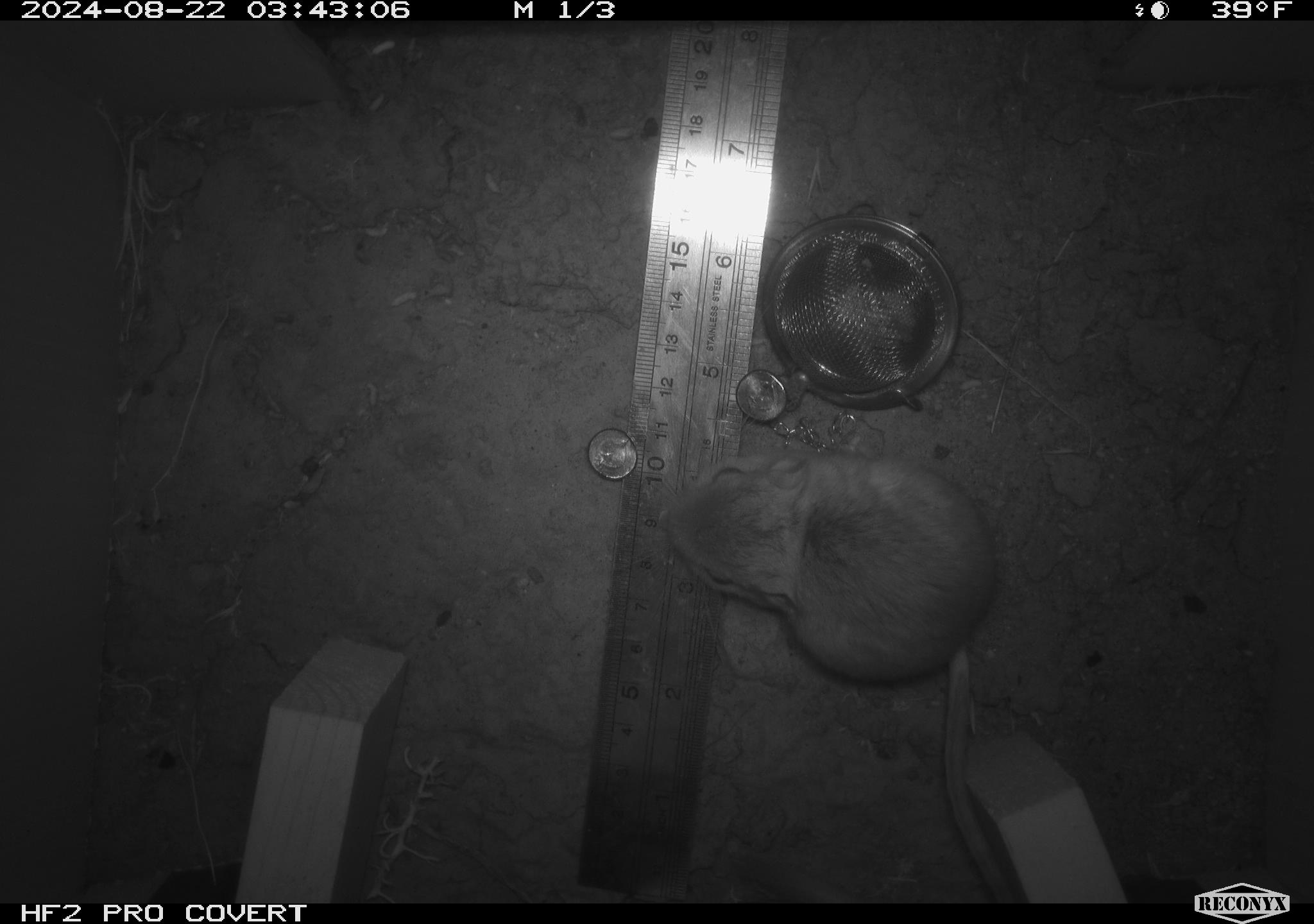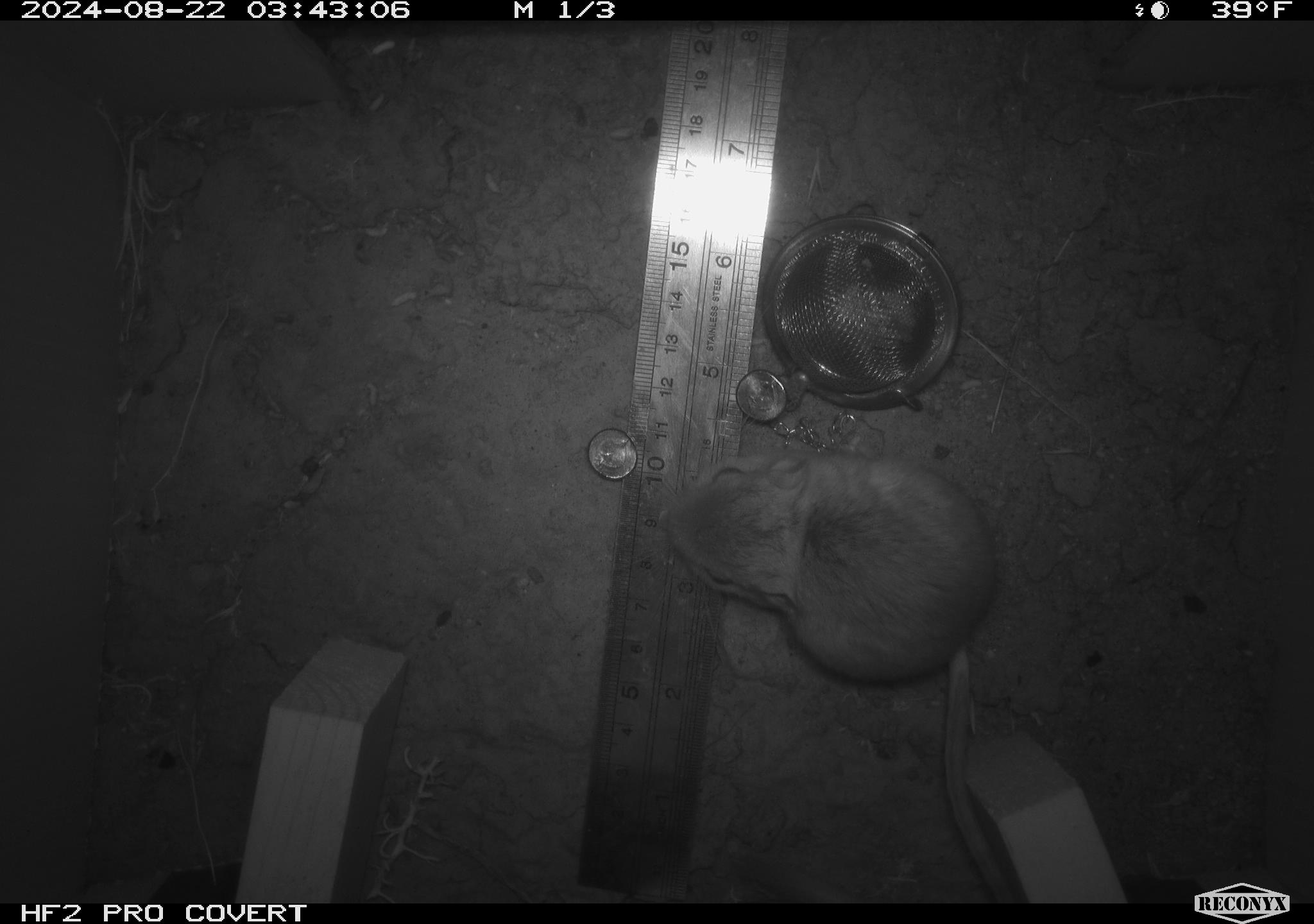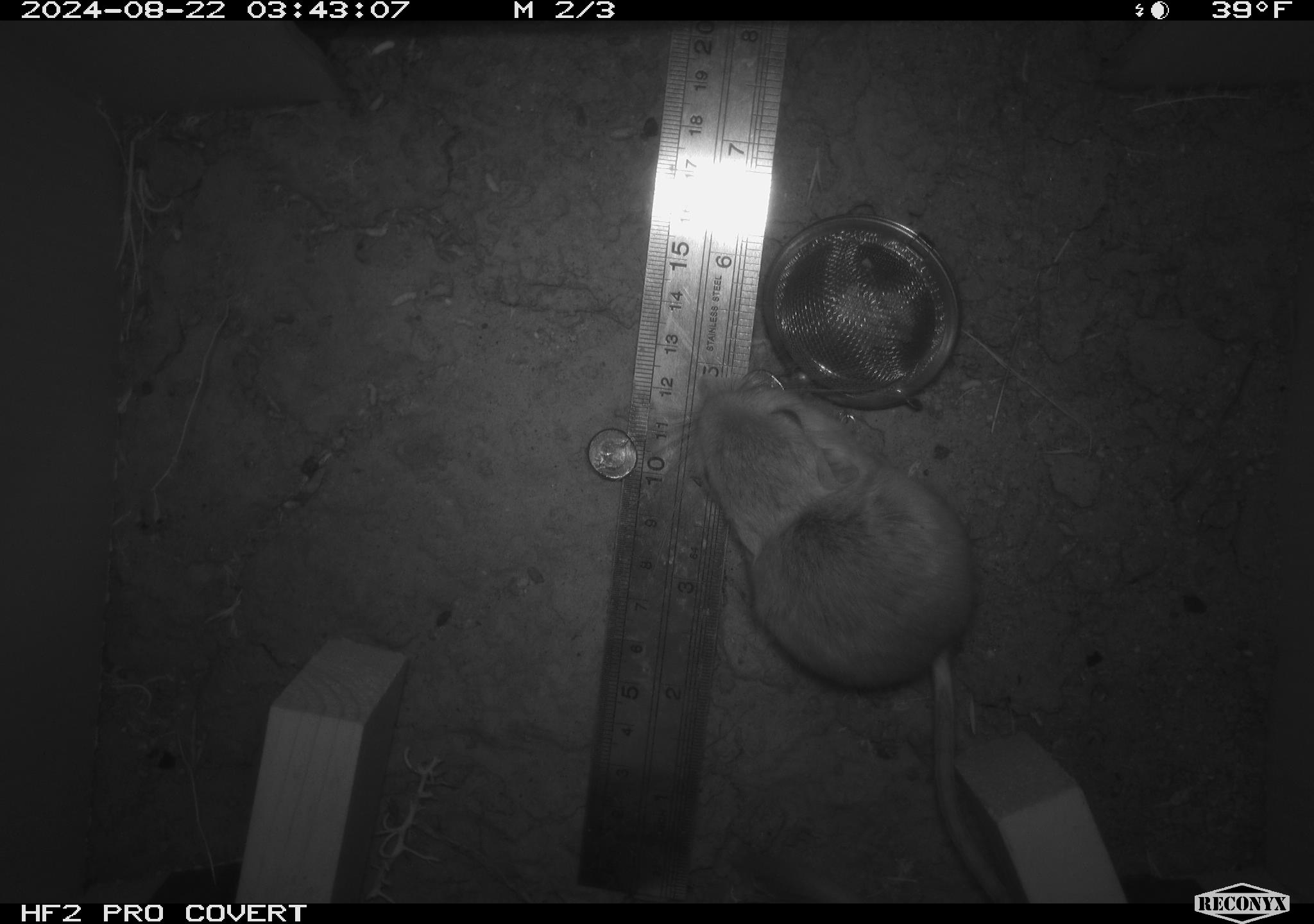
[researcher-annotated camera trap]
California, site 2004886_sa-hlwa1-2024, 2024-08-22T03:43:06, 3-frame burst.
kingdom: Animalia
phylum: Chordata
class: Mammalia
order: Rodentia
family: Heteromyidae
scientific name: Heteromyidae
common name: kangaroo rats and pocket mice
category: heteromyidae family